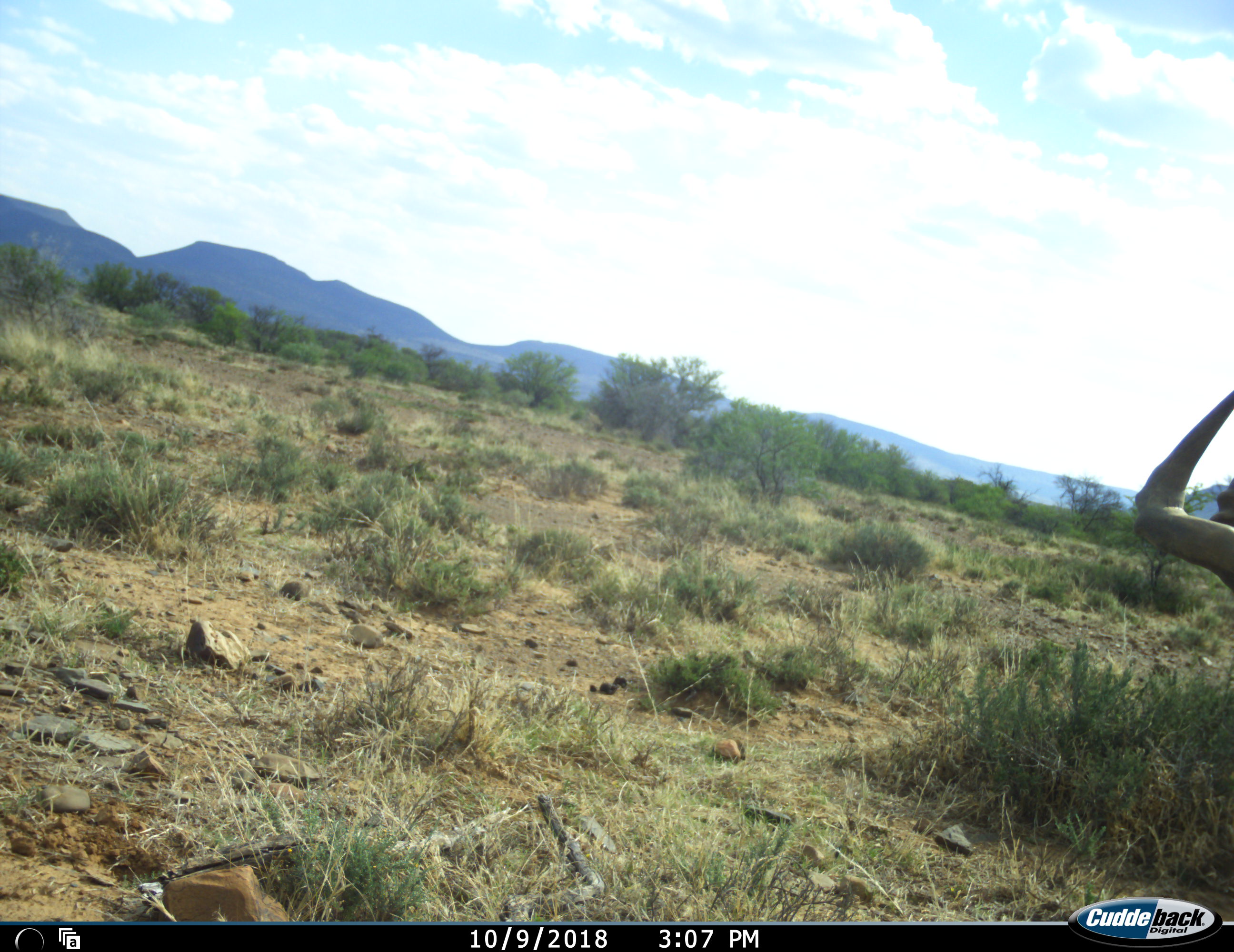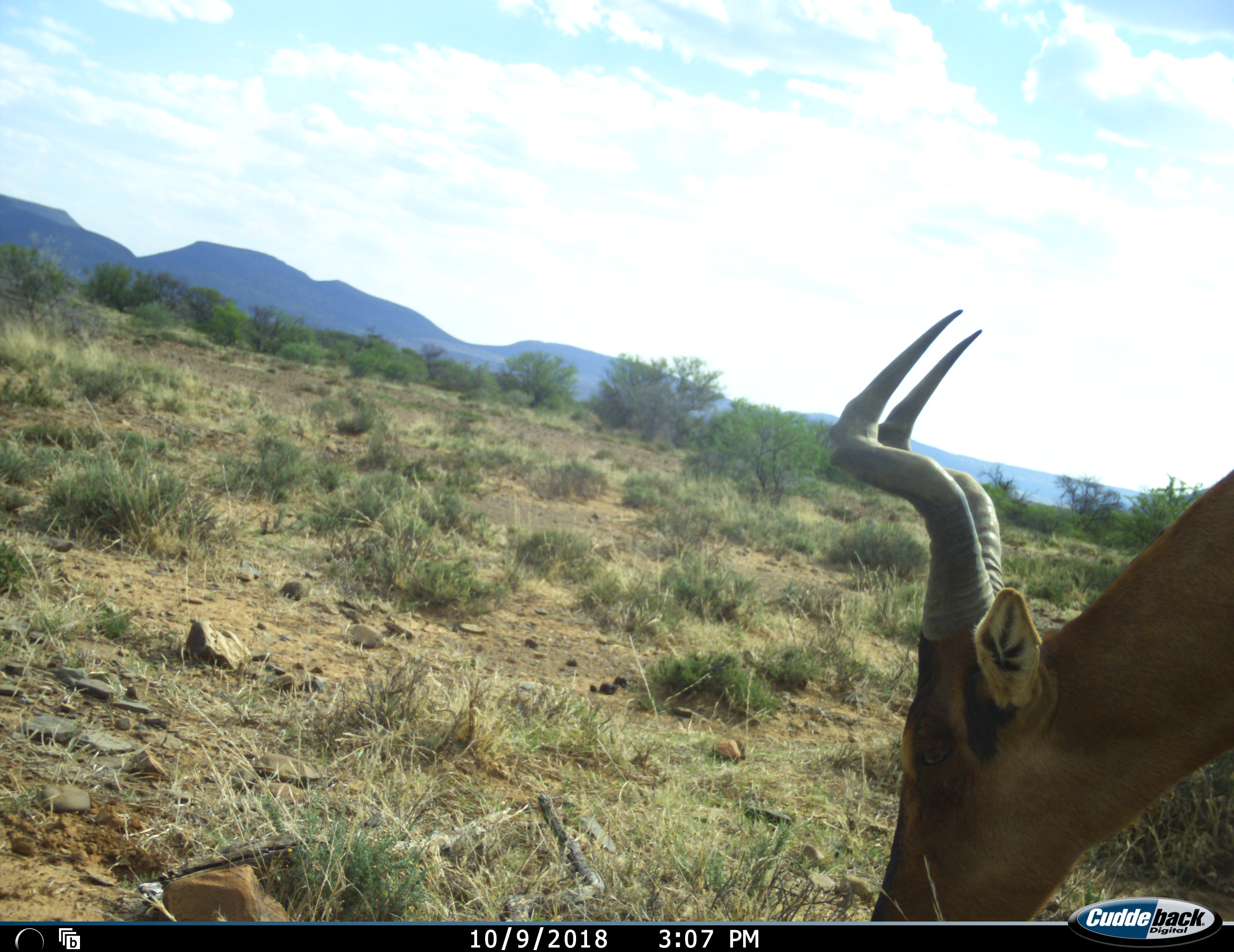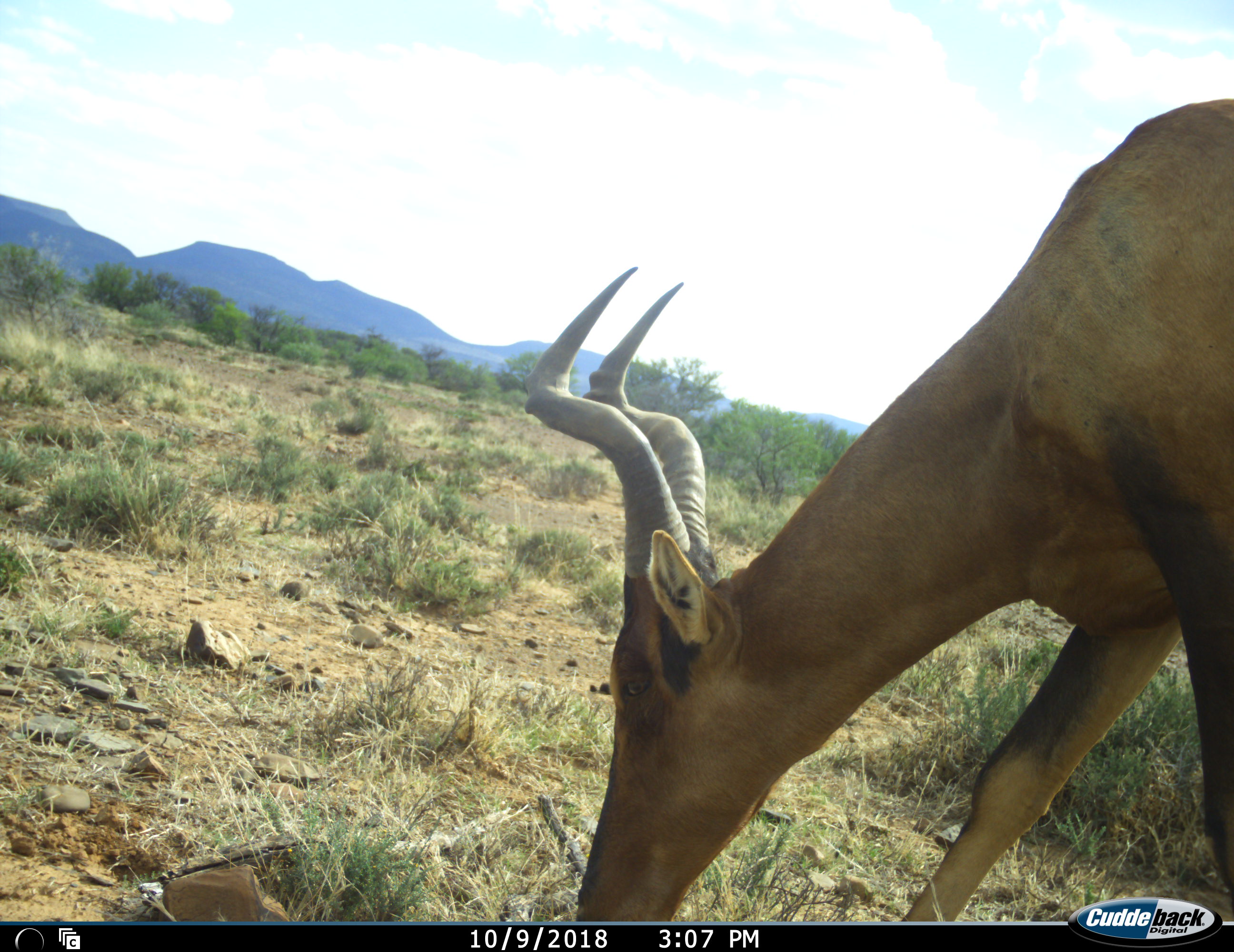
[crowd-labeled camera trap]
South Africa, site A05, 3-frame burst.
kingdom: Animalia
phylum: Chordata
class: Mammalia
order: Artiodactyla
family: Bovidae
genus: Alcelaphus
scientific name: Alcelaphus buselaphus caama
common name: red hartebeest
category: hartebeestred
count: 1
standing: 0%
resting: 0%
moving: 73%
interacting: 0%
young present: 0%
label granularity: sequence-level